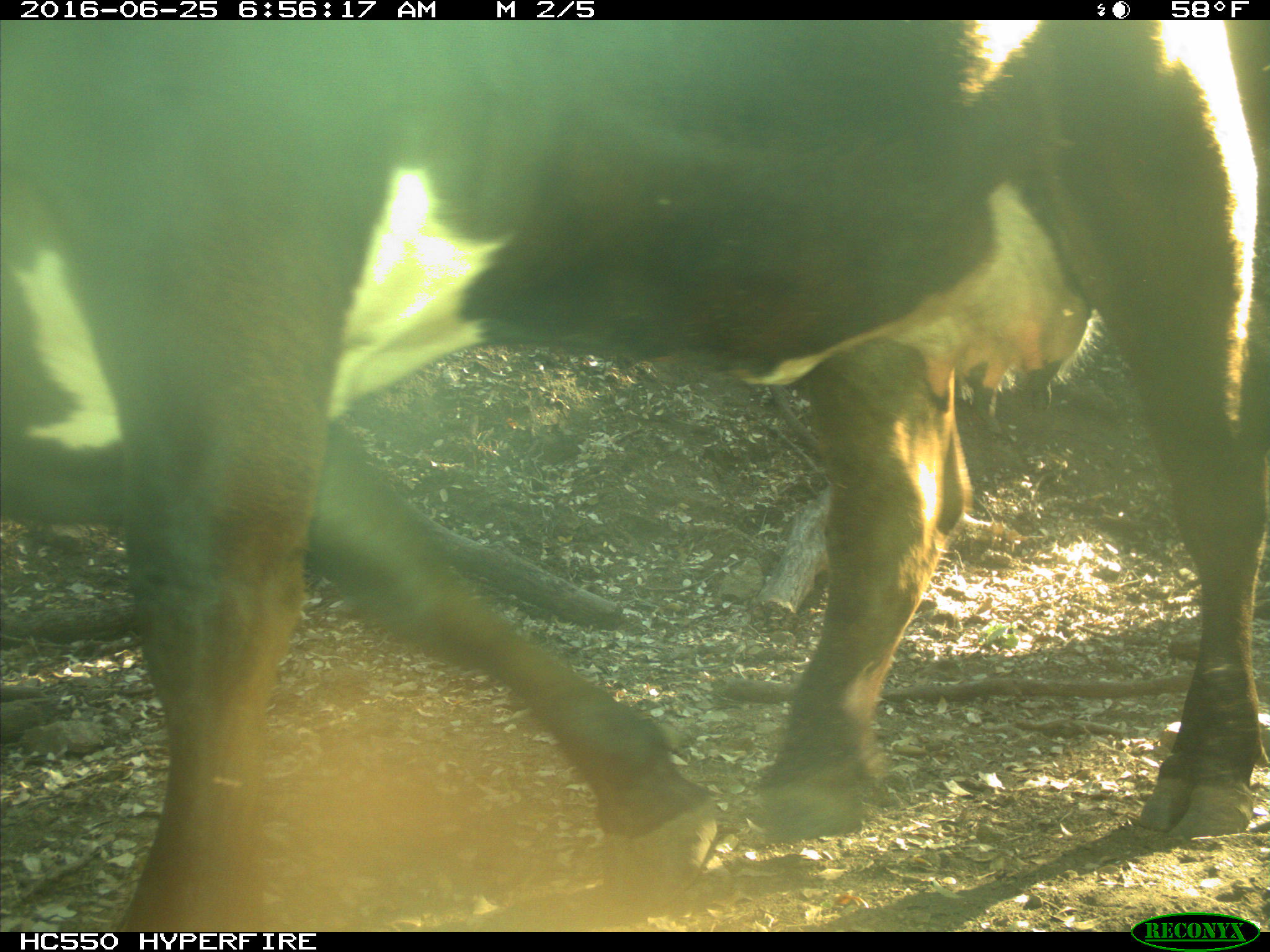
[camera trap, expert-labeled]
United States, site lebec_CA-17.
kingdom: Animalia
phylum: Chordata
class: Mammalia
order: Artiodactyla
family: Bovidae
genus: Bos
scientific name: Bos taurus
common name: domestic cow